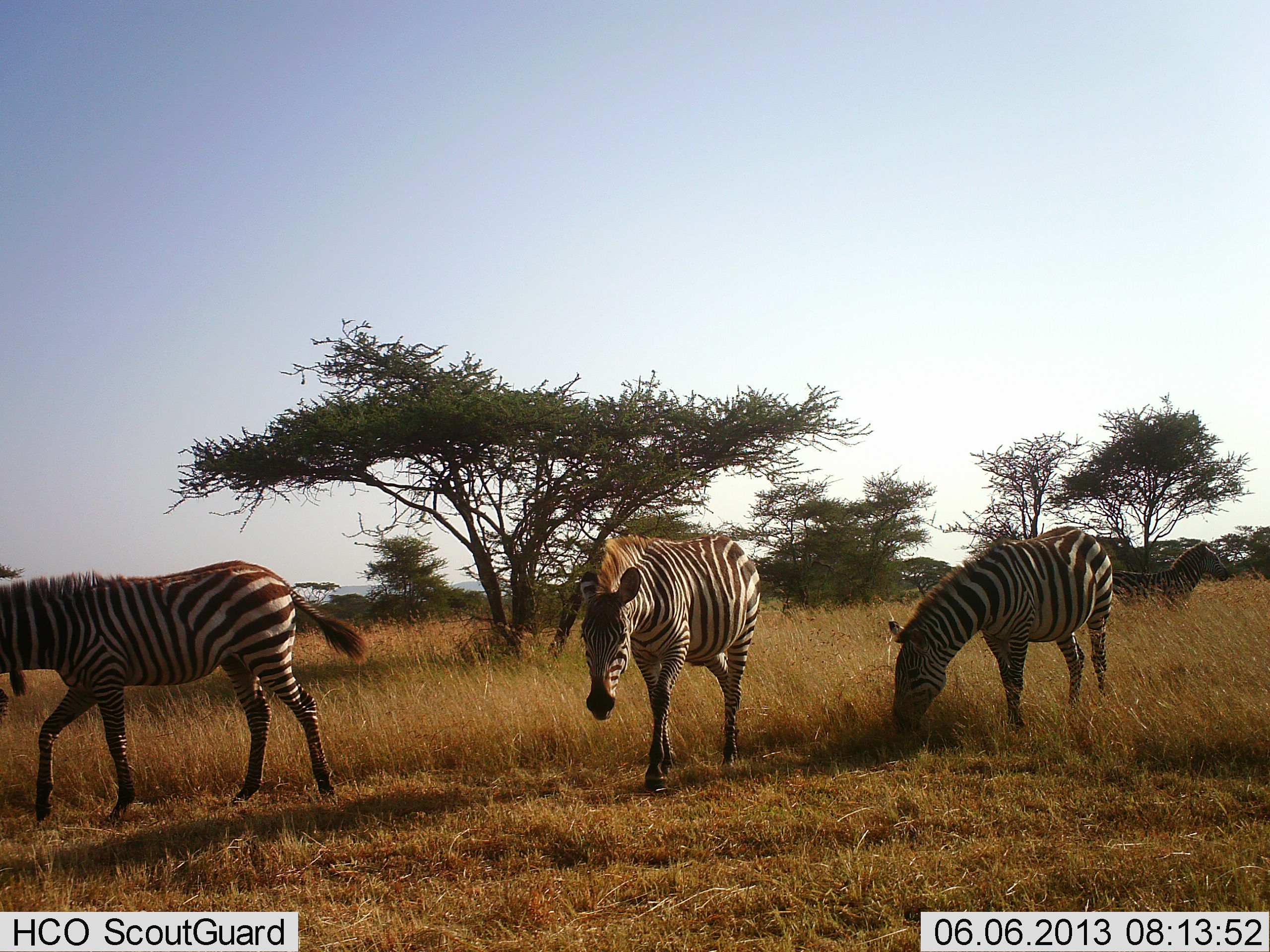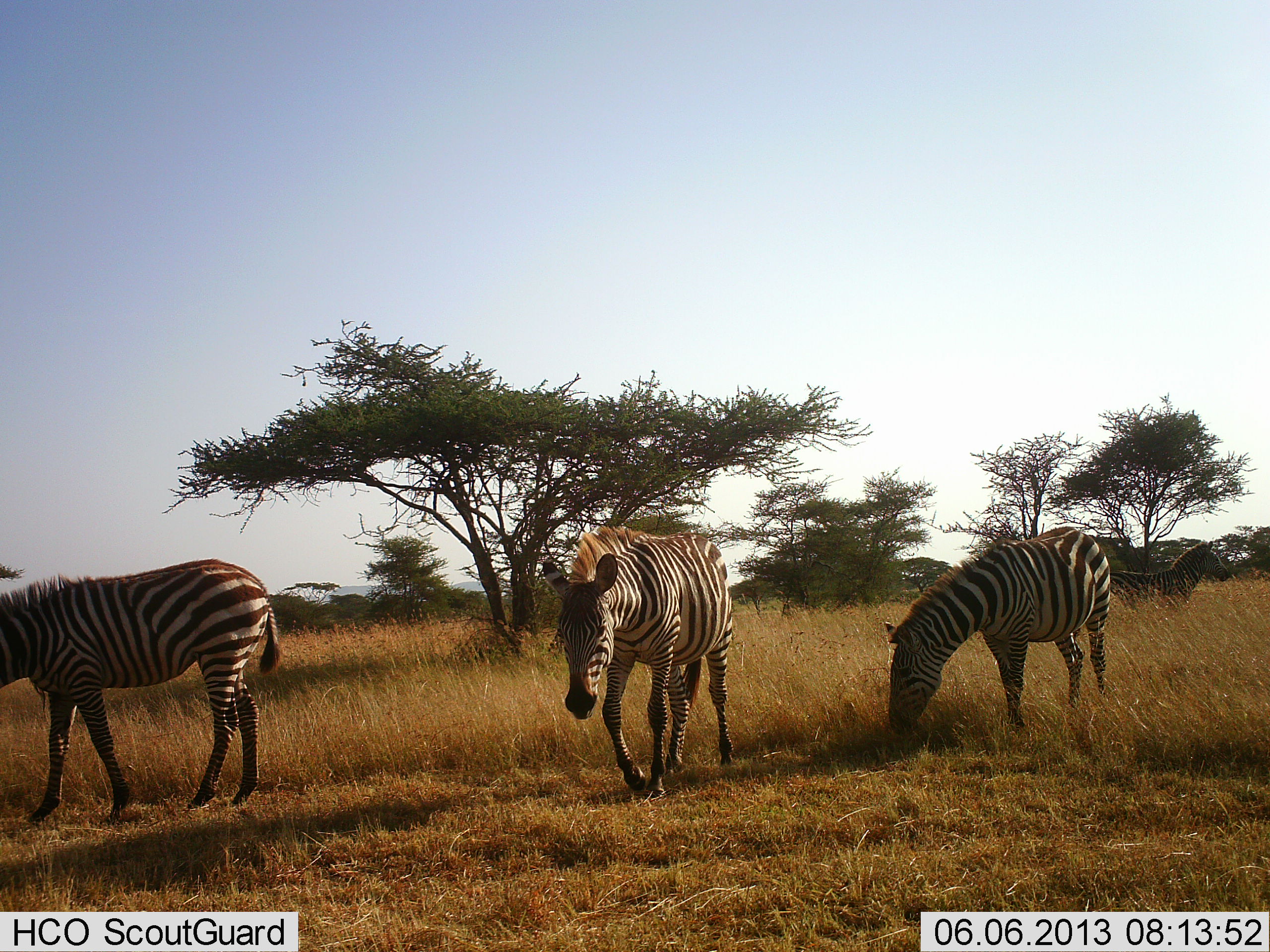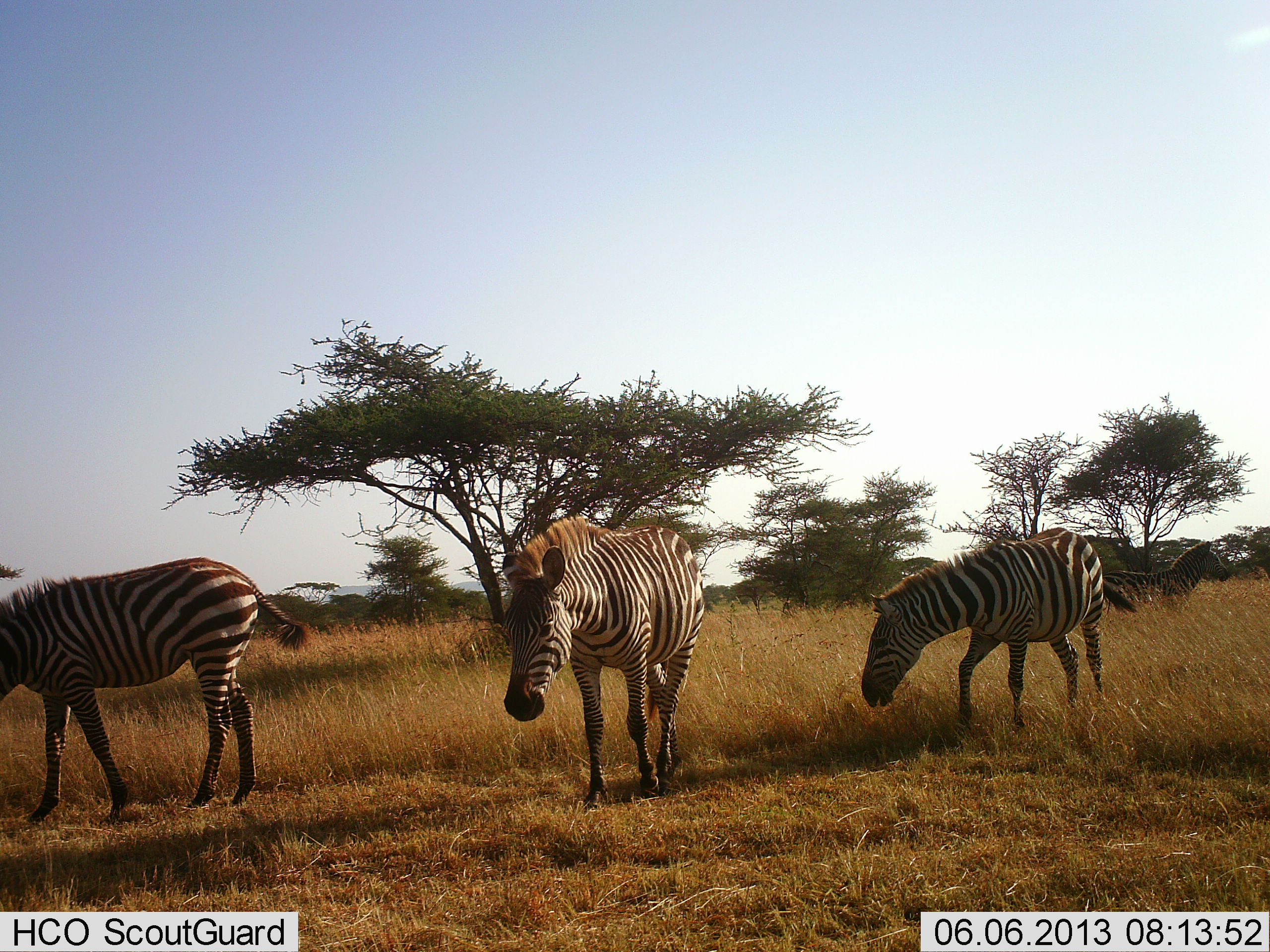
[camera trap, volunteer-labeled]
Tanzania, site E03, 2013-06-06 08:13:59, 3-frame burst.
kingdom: Animalia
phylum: Chordata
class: Mammalia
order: Perissodactyla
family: Equidae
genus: Equus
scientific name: Equus quagga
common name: plains zebra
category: zebra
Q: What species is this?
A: Zebra (plains zebra) (Equus quagga).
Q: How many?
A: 3.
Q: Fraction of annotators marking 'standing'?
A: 35%.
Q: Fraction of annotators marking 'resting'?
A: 0%.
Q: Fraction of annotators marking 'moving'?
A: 85%.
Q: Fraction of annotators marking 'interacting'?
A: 0%.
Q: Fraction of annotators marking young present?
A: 0%.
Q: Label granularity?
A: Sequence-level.